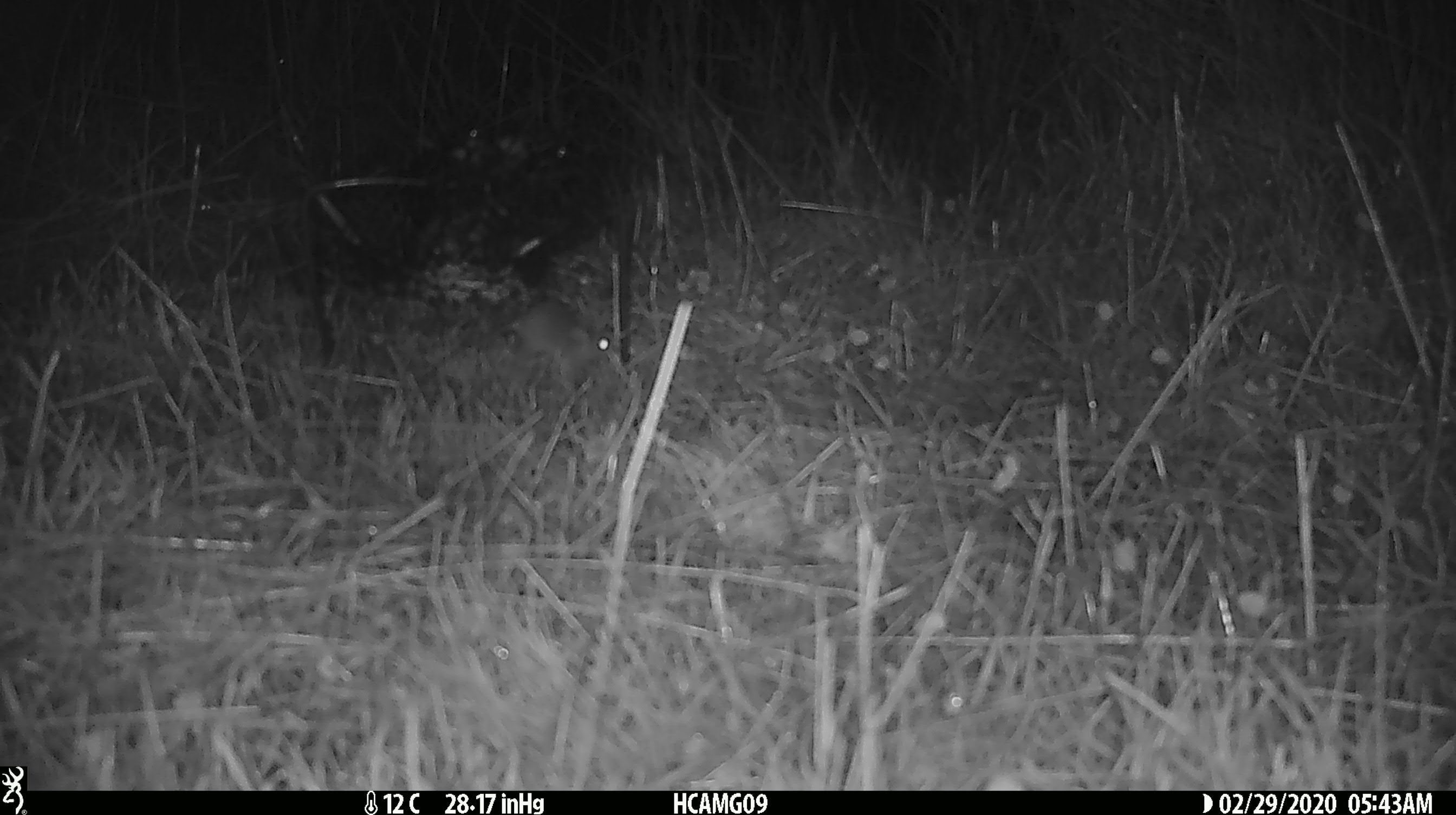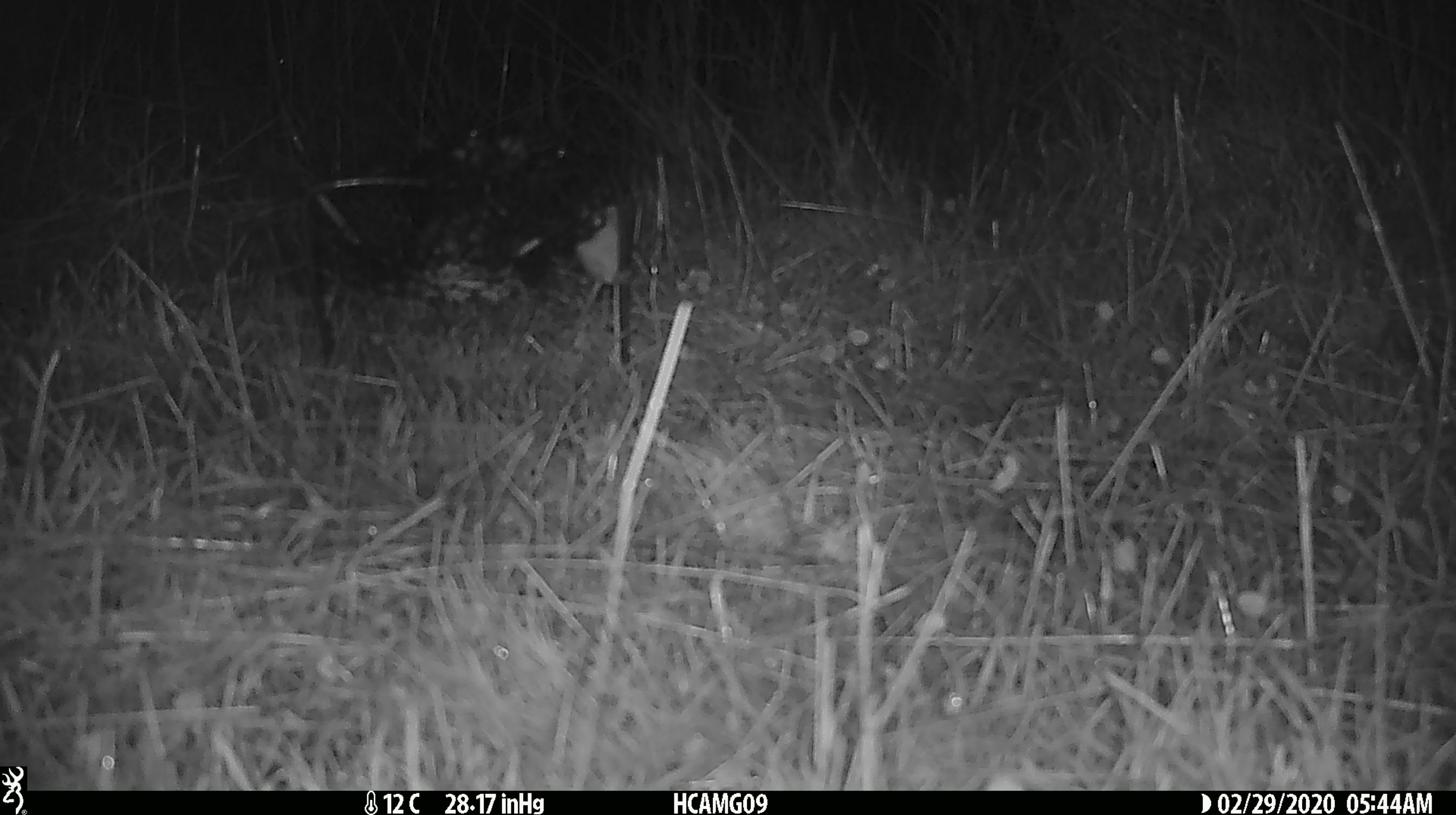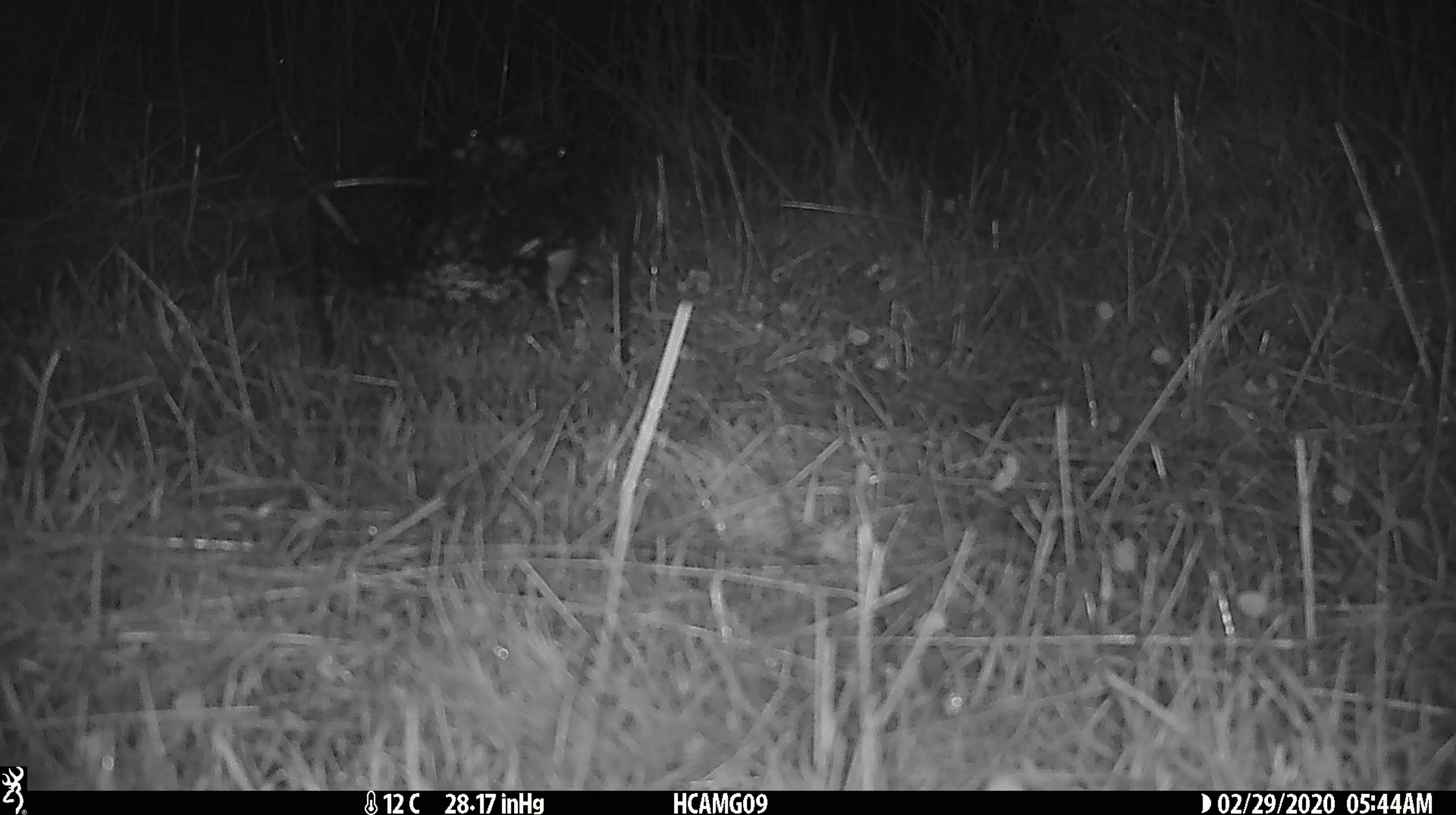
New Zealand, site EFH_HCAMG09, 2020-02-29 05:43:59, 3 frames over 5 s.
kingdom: Animalia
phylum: Chordata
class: Mammalia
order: Rodentia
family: Muridae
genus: Mus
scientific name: Mus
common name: mouse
Mouse (Mus).